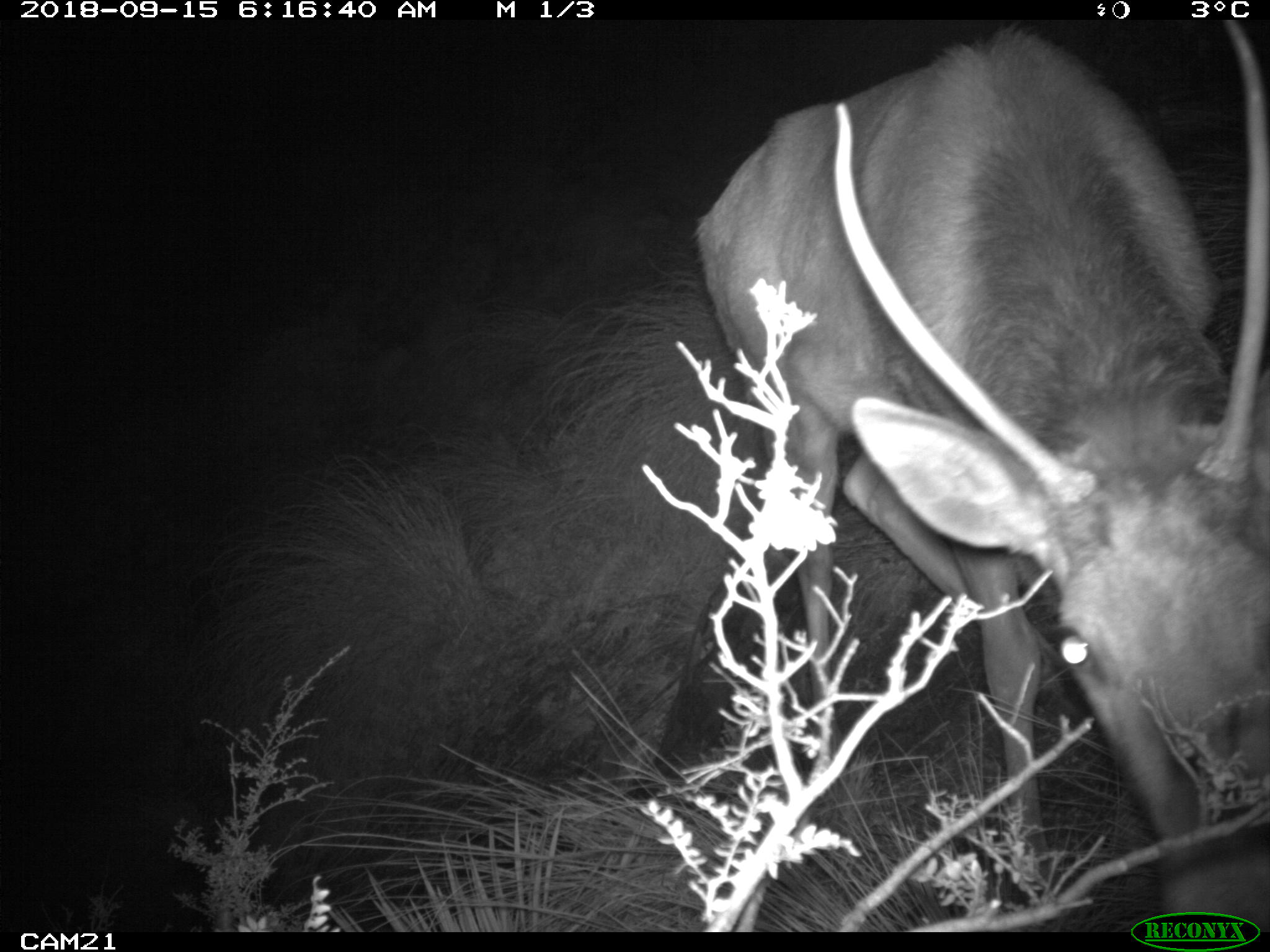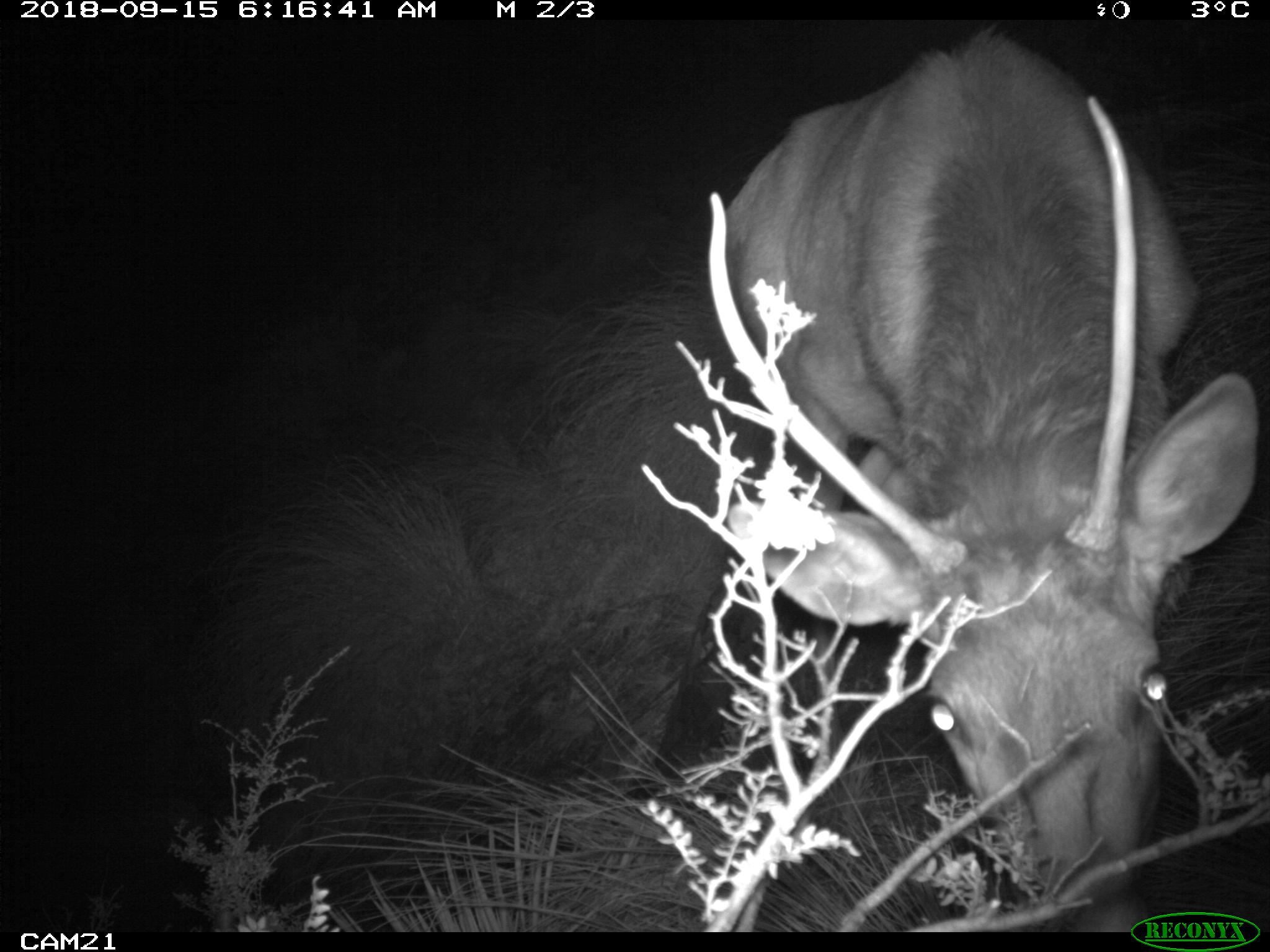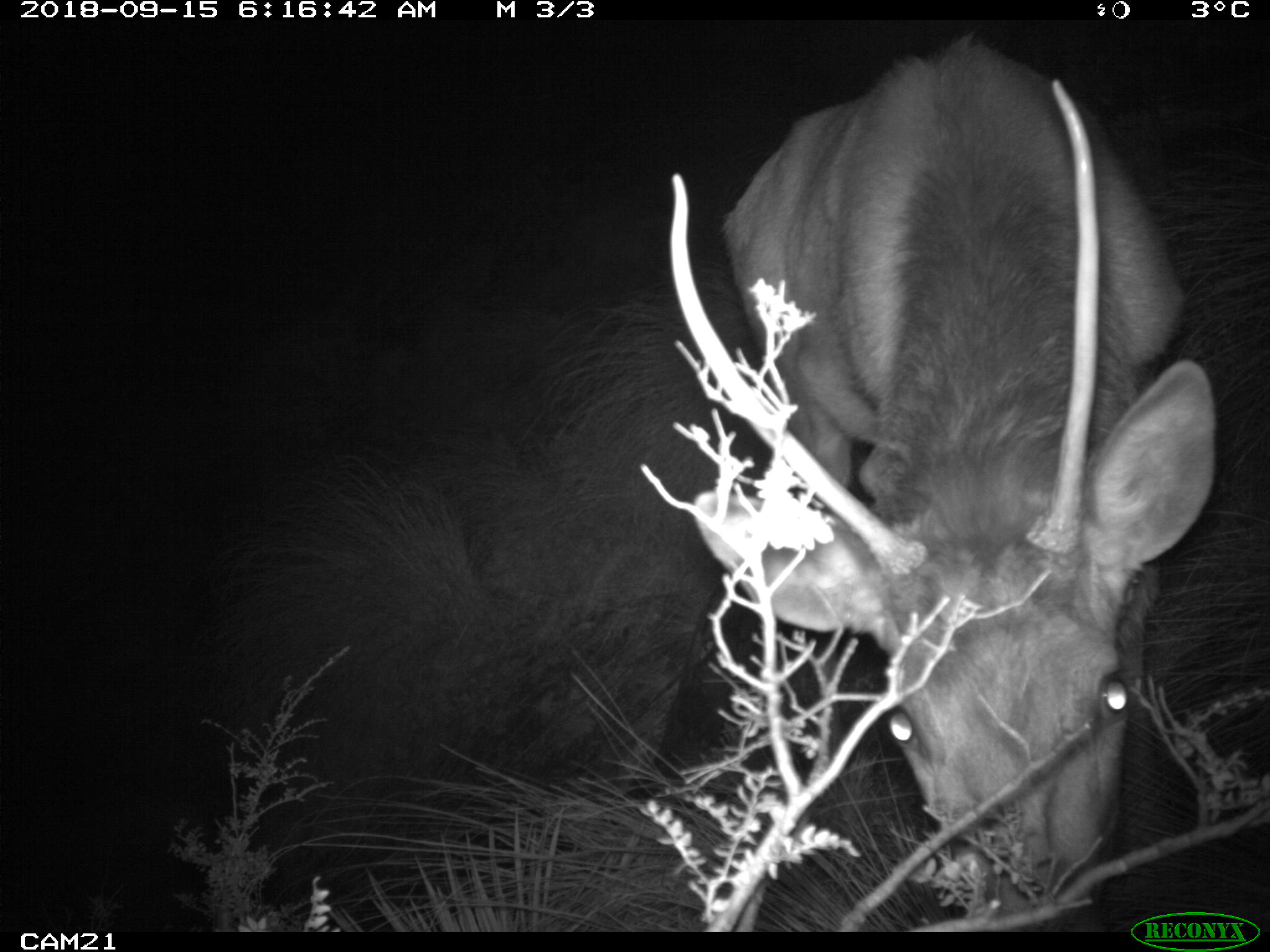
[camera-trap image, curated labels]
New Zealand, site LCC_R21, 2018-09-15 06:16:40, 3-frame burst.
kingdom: Animalia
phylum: Chordata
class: Mammalia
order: Artiodactyla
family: Cervidae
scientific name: Cervidae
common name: deer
Deer (Cervidae).